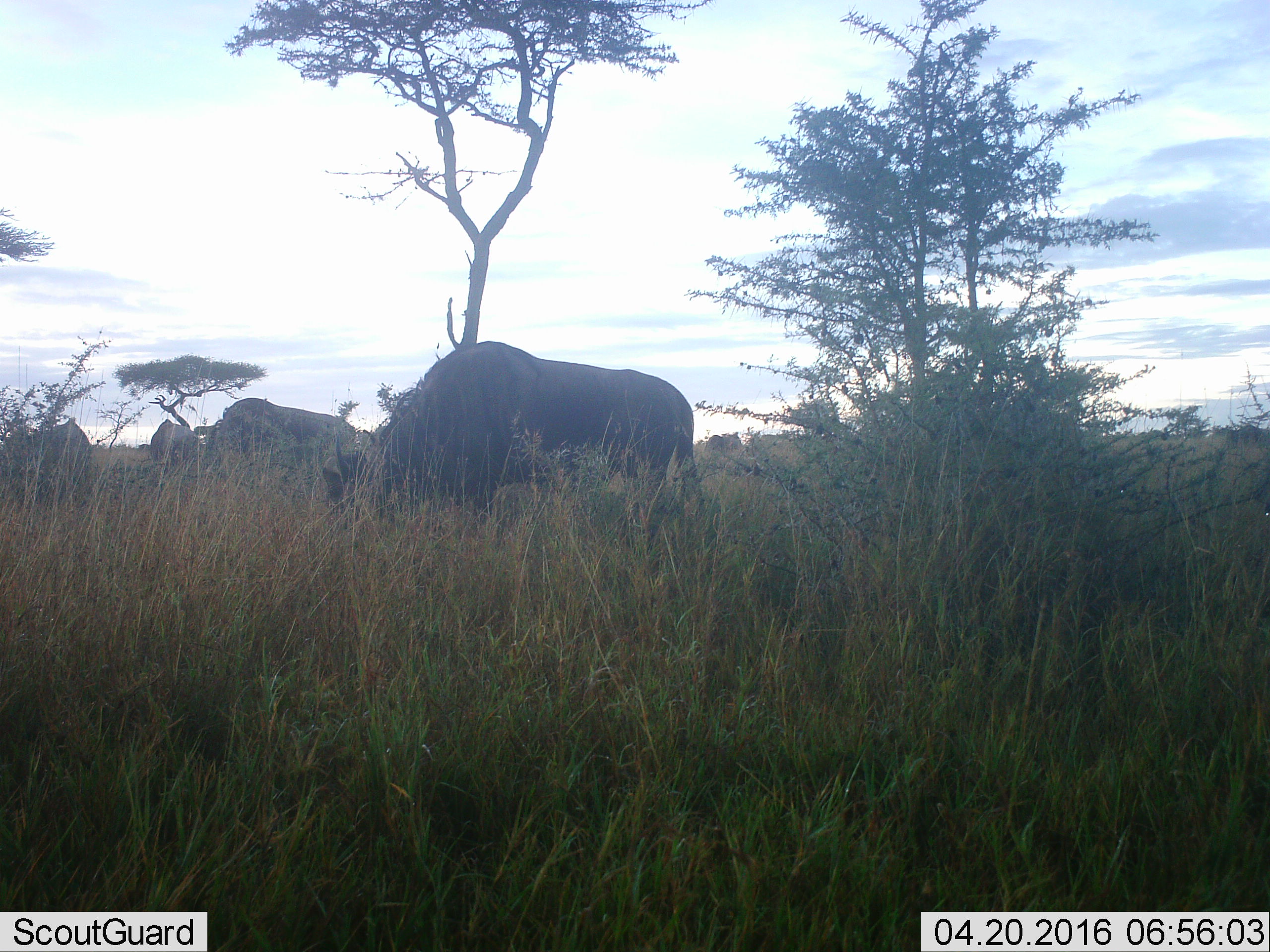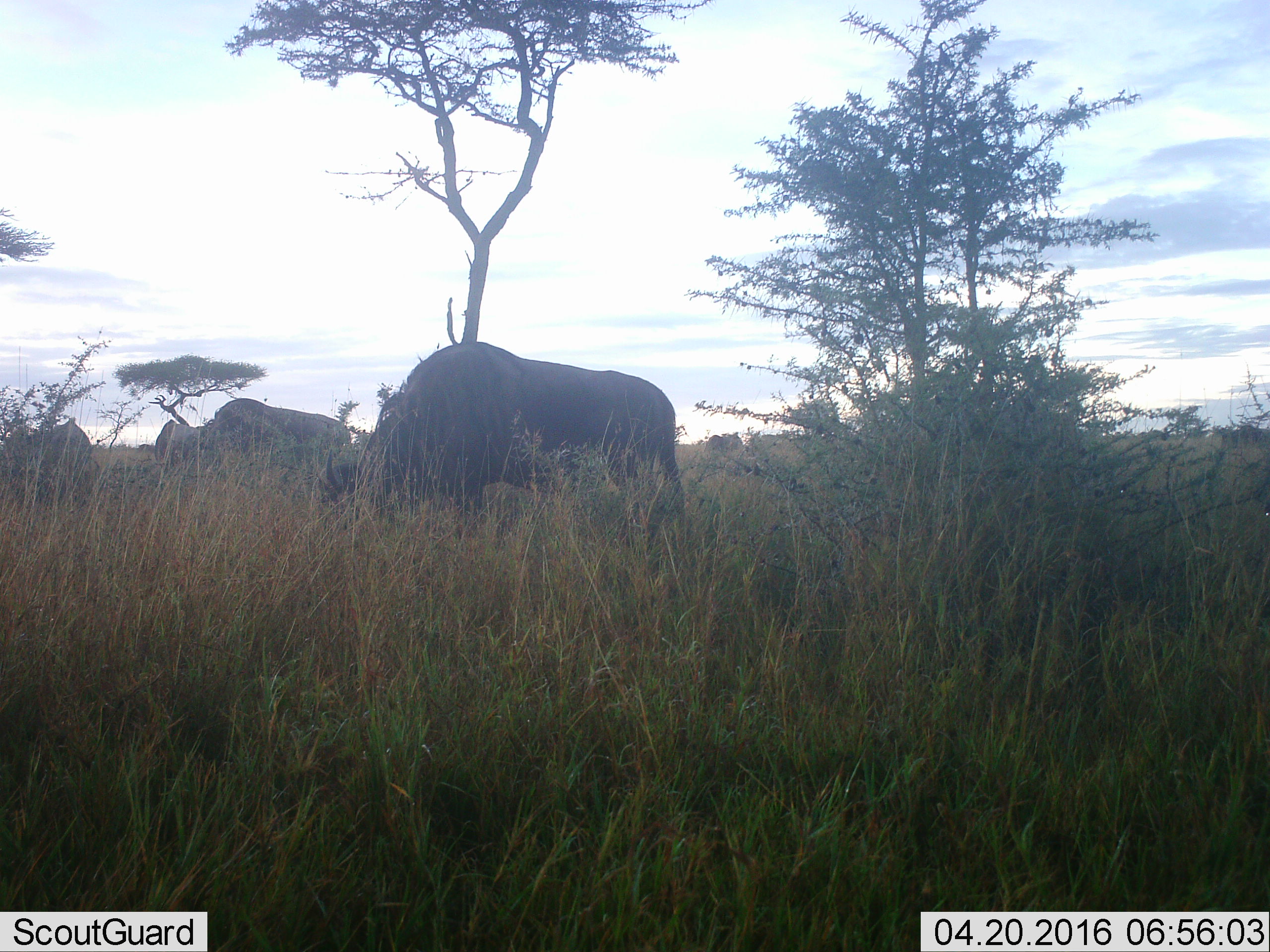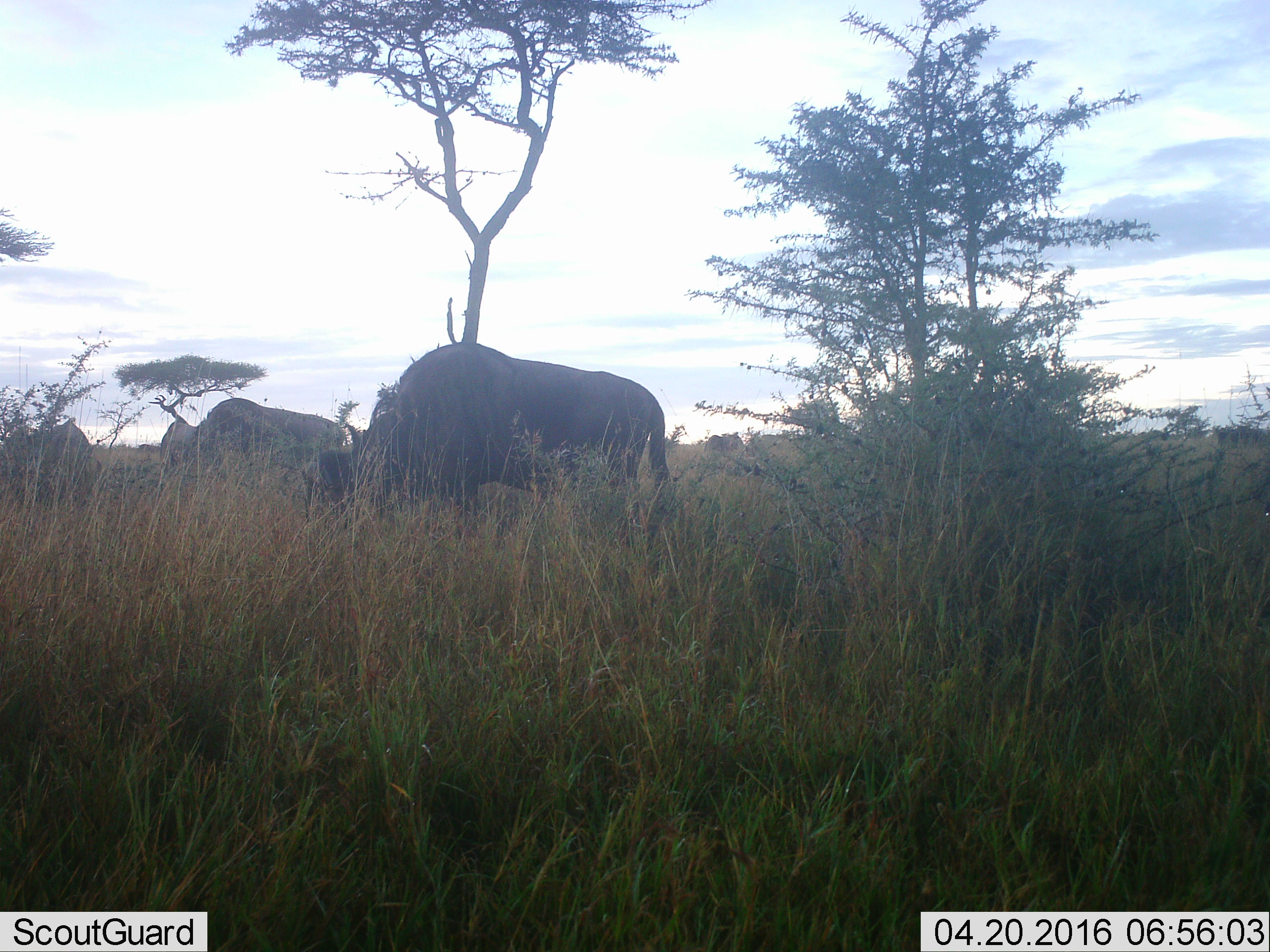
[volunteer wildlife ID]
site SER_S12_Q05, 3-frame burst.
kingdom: Animalia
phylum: Chordata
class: Mammalia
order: Artiodactyla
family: Bovidae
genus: Connochaetes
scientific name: Connochaetes taurinus taurinus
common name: blue wildebeest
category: wildebeestblue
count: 8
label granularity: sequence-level